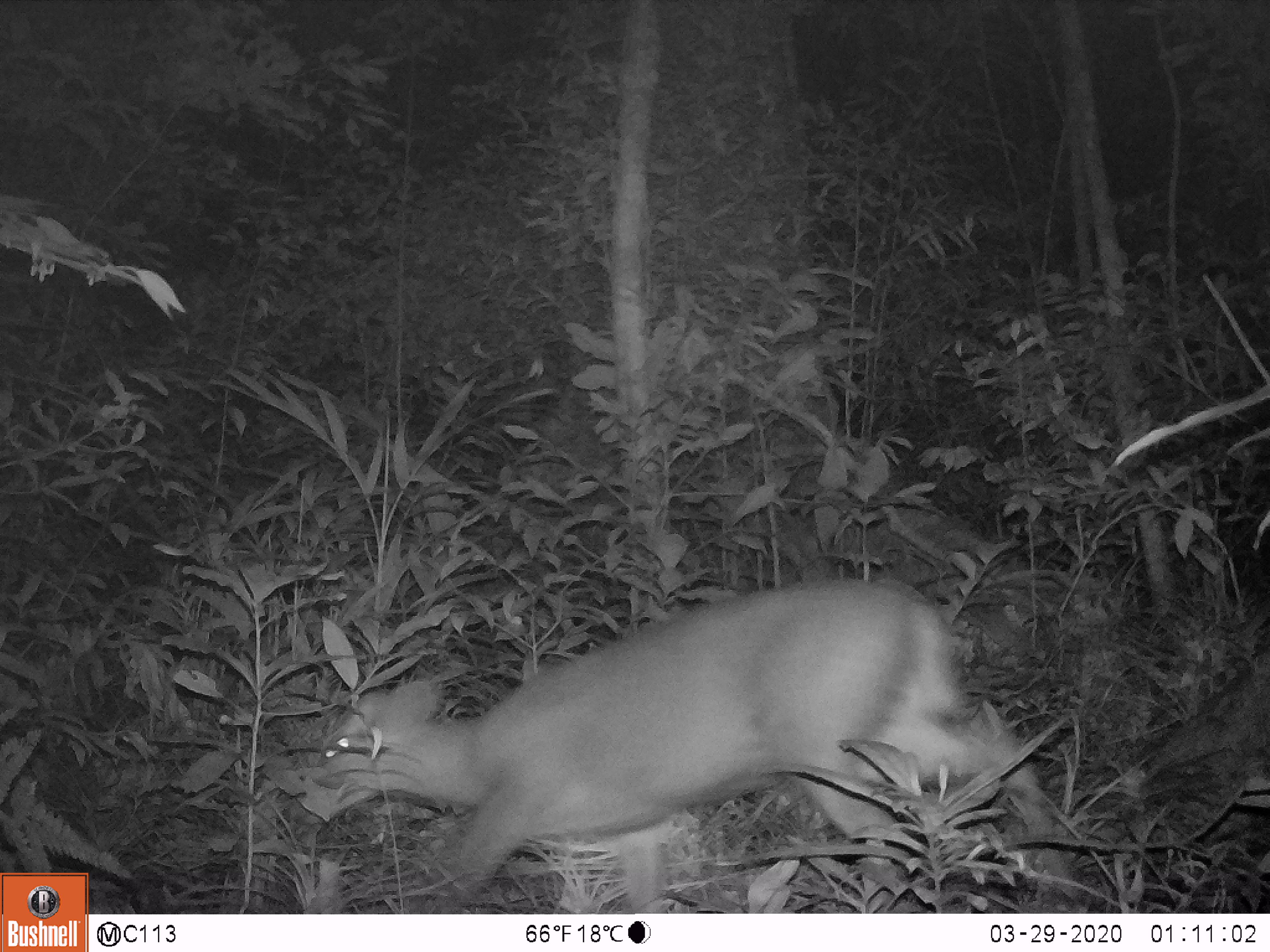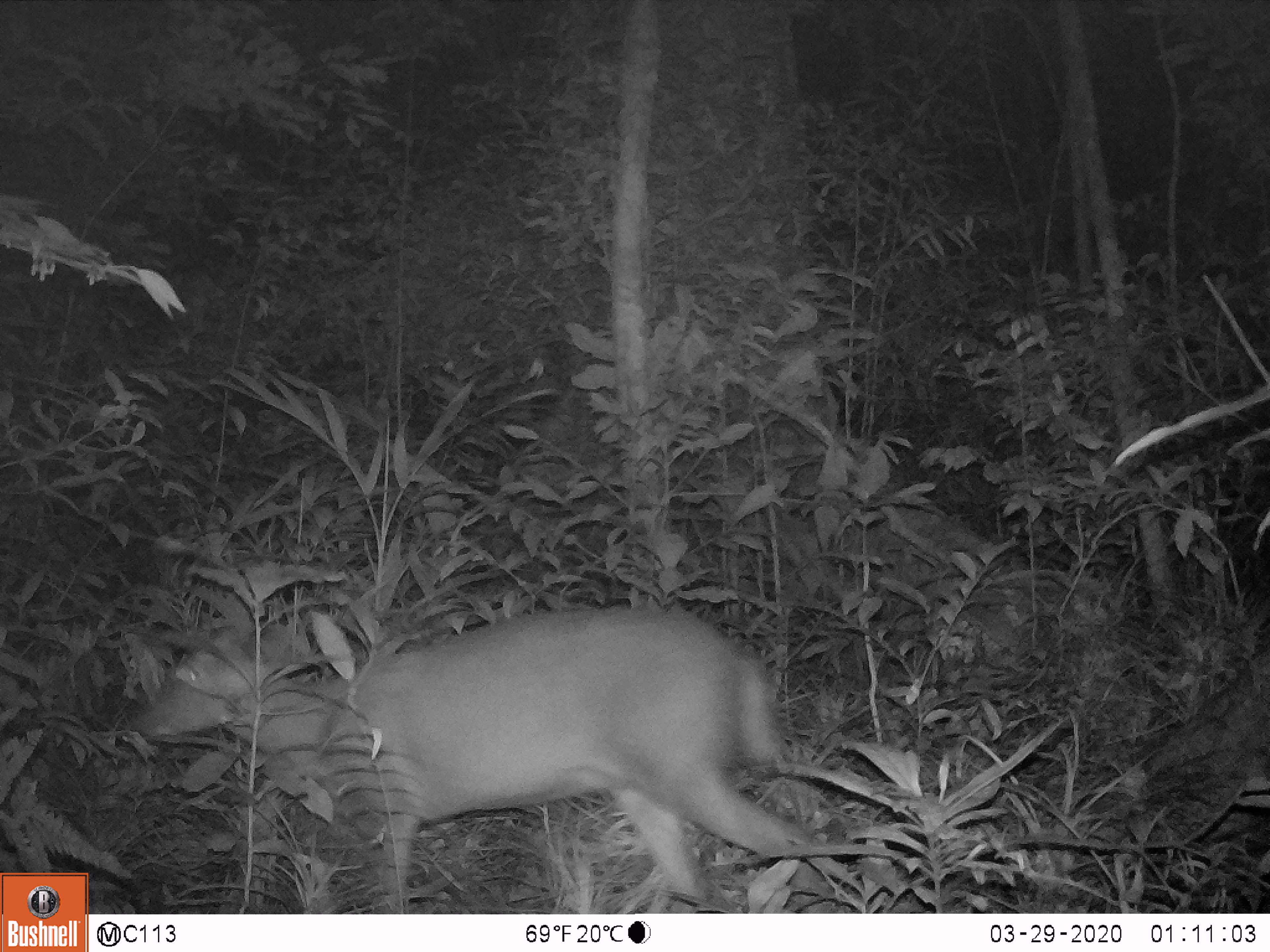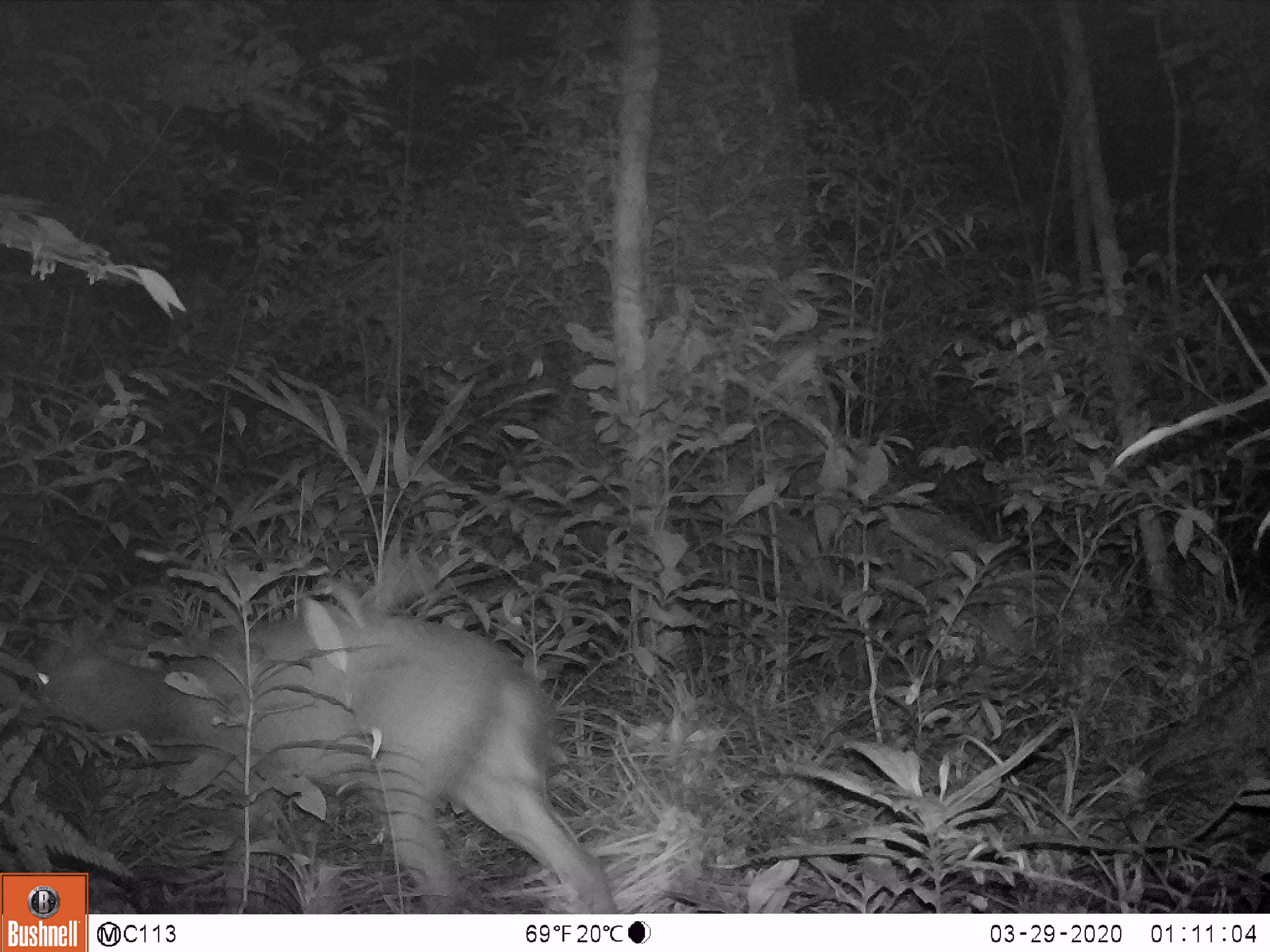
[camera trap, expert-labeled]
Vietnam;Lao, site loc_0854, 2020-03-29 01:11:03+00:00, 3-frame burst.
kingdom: Animalia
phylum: Chordata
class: Mammalia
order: Artiodactyla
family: Cervidae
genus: Muntiacus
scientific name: Muntiacus rooseveltorum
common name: roosevelt's muntjac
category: roosevelts muntjac group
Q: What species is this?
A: Roosevelts muntjac group (roosevelt's muntjac) (Muntiacus rooseveltorum).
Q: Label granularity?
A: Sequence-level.